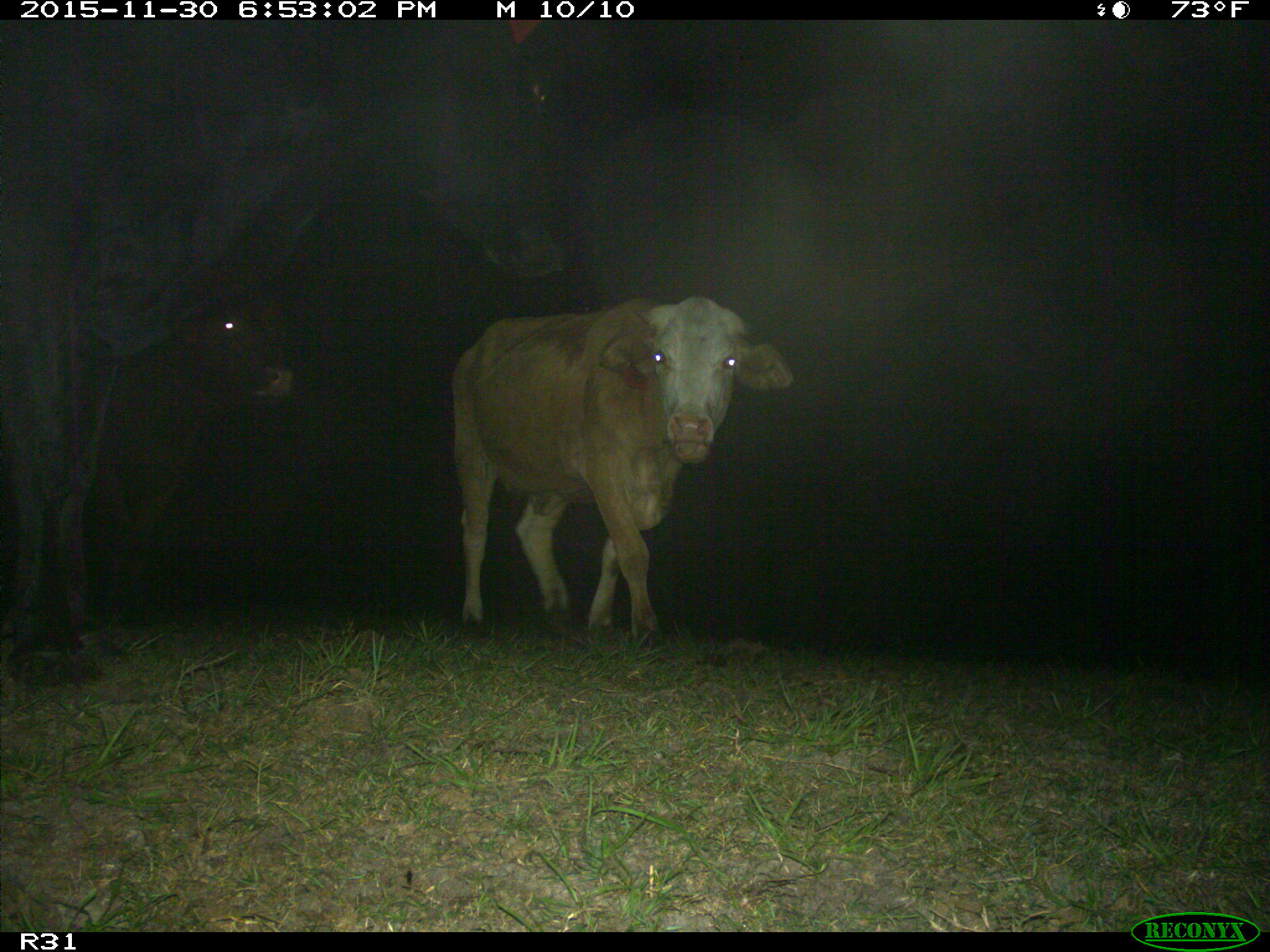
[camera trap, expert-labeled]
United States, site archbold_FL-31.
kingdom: Animalia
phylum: Chordata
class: Mammalia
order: Artiodactyla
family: Bovidae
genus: Bos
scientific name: Bos taurus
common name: domestic cow